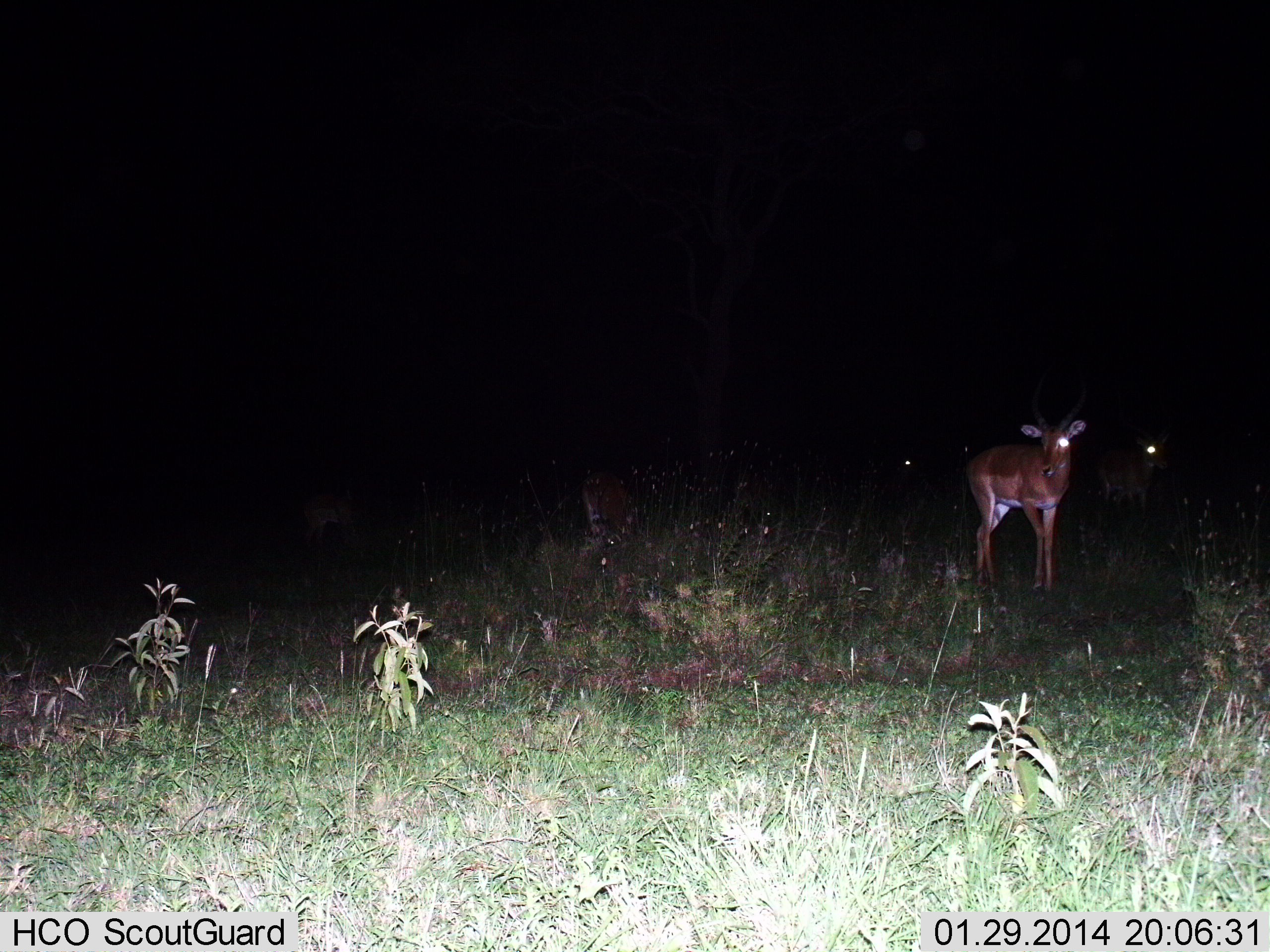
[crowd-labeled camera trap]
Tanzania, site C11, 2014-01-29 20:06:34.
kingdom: Animalia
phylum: Chordata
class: Mammalia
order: Artiodactyla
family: Bovidae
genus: Aepyceros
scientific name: Aepyceros melampus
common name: impala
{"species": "impala (Aepyceros melampus)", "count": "4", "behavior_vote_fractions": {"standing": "80%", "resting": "20%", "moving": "0%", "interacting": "0%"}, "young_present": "0%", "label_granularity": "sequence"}